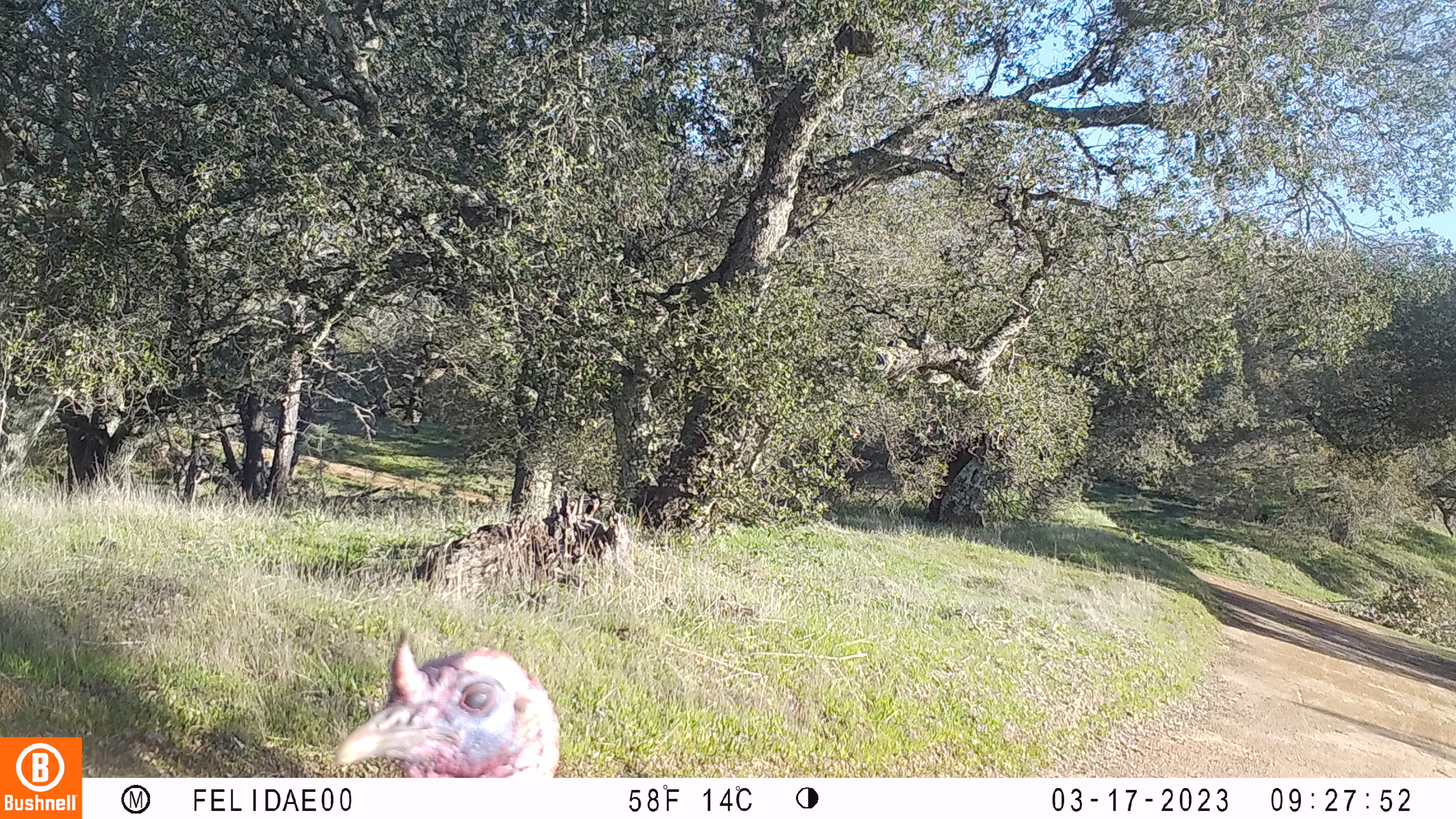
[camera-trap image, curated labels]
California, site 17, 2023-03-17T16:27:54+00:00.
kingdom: Animalia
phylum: Chordata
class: Aves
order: Galliformes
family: Phasianidae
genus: Meleagris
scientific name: Meleagris gallopavo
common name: turkey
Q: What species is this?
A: Turkey (Meleagris gallopavo).